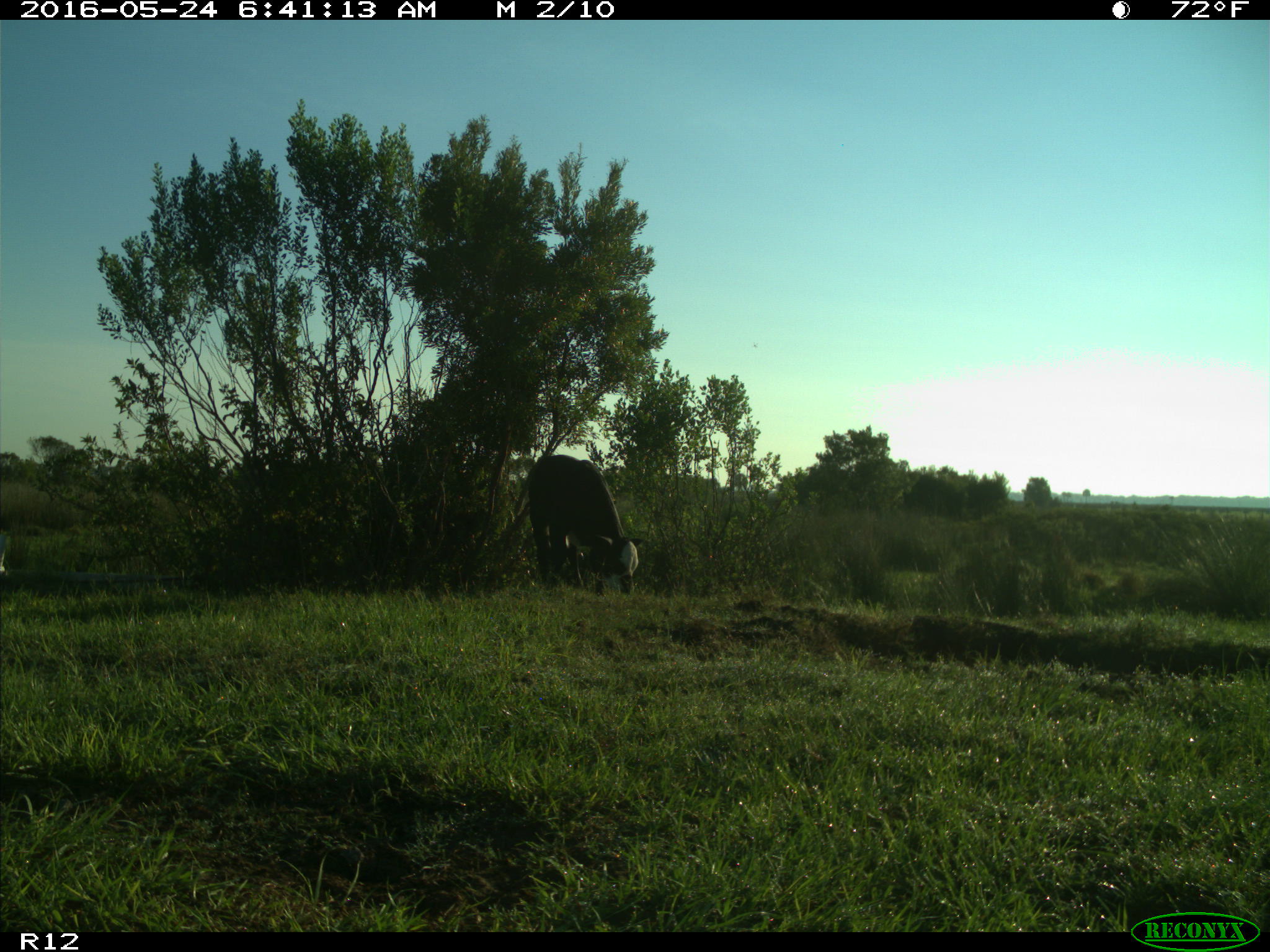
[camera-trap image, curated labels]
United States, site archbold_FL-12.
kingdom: Animalia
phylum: Chordata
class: Mammalia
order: Artiodactyla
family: Bovidae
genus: Bos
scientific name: Bos taurus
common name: domestic cow